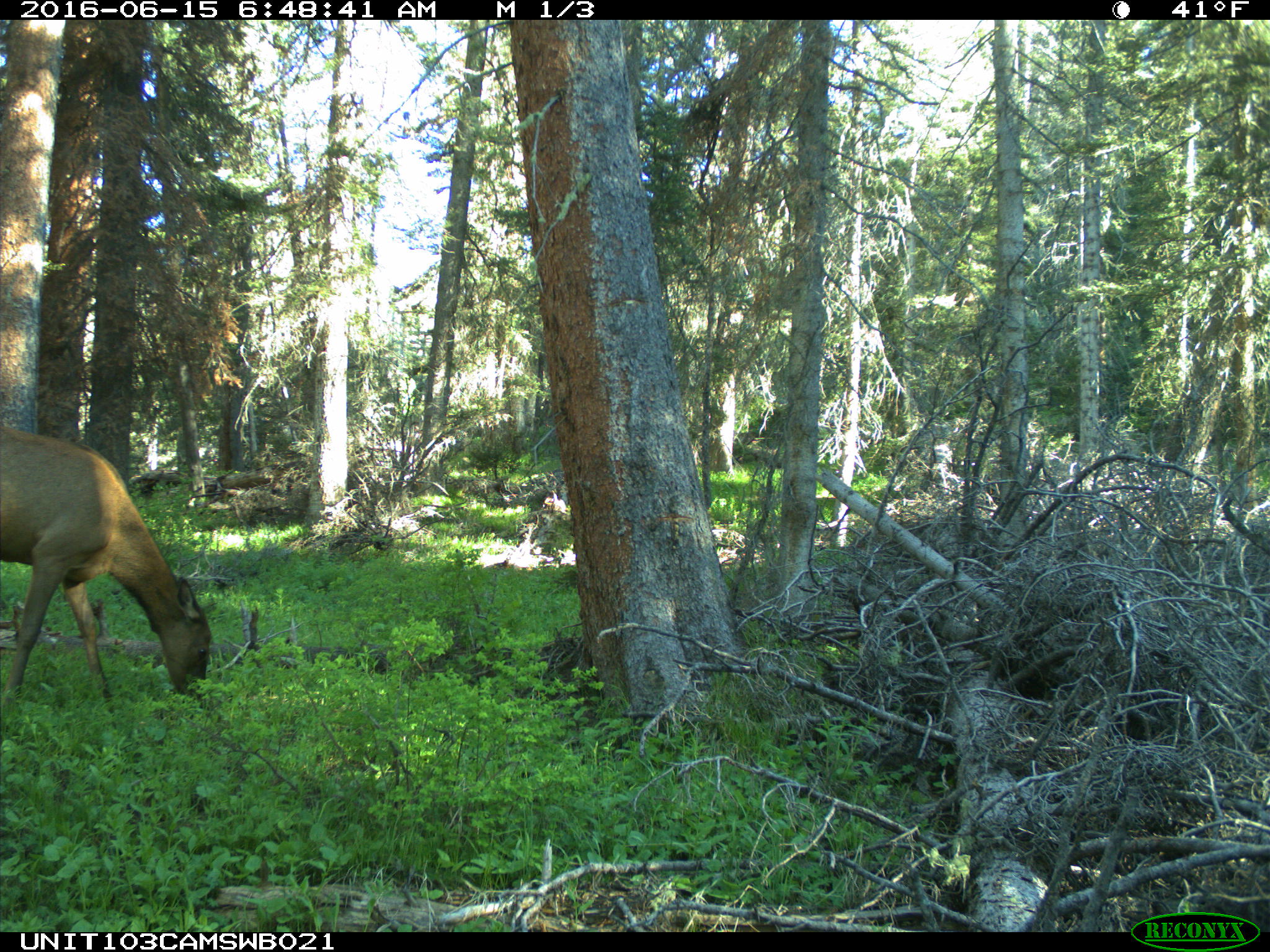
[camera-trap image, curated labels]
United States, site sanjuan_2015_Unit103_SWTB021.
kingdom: Animalia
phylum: Chordata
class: Mammalia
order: Artiodactyla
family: Cervidae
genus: Cervus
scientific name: Cervus elaphus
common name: red deer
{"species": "Cervus elaphus (red deer)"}